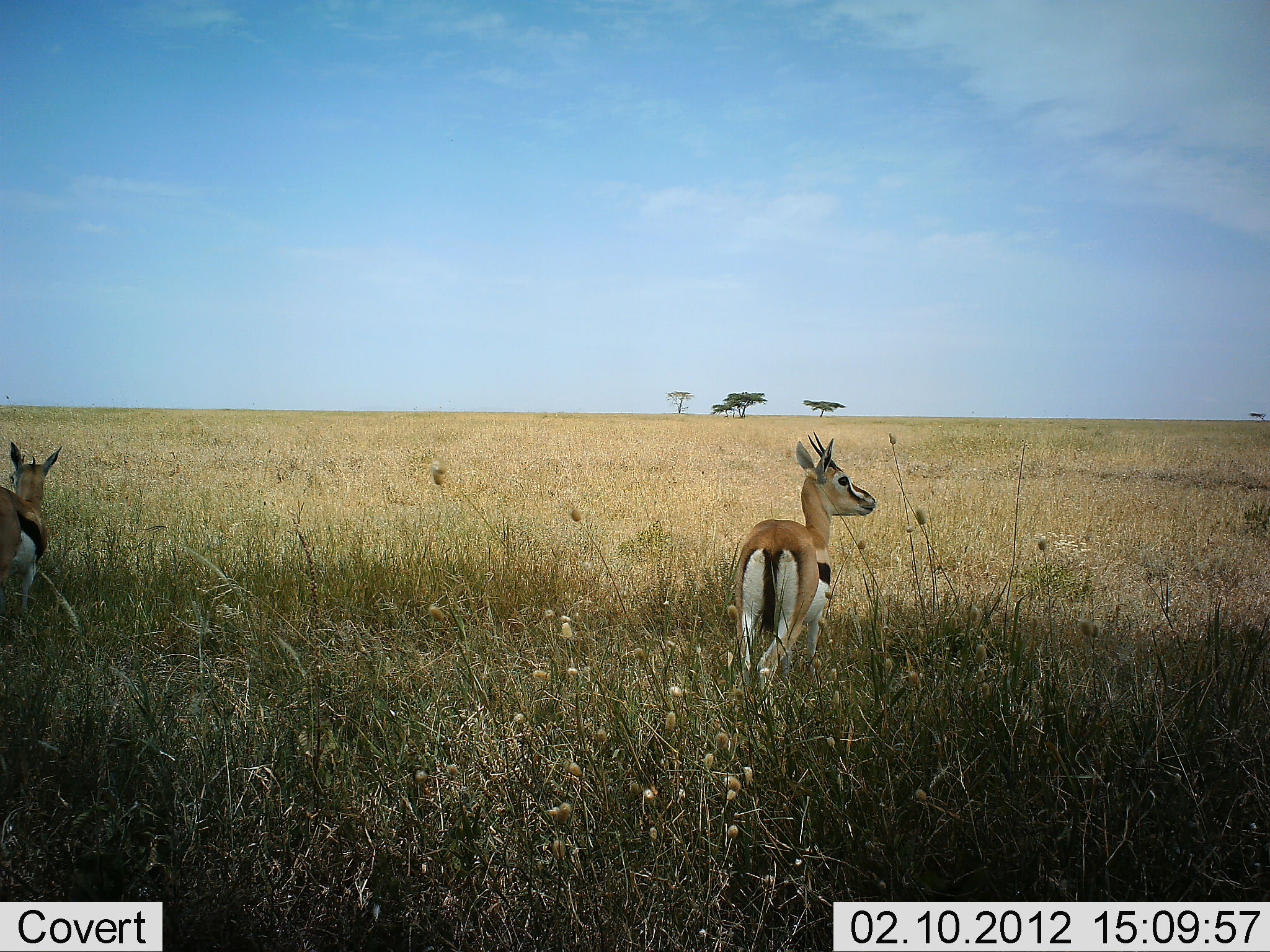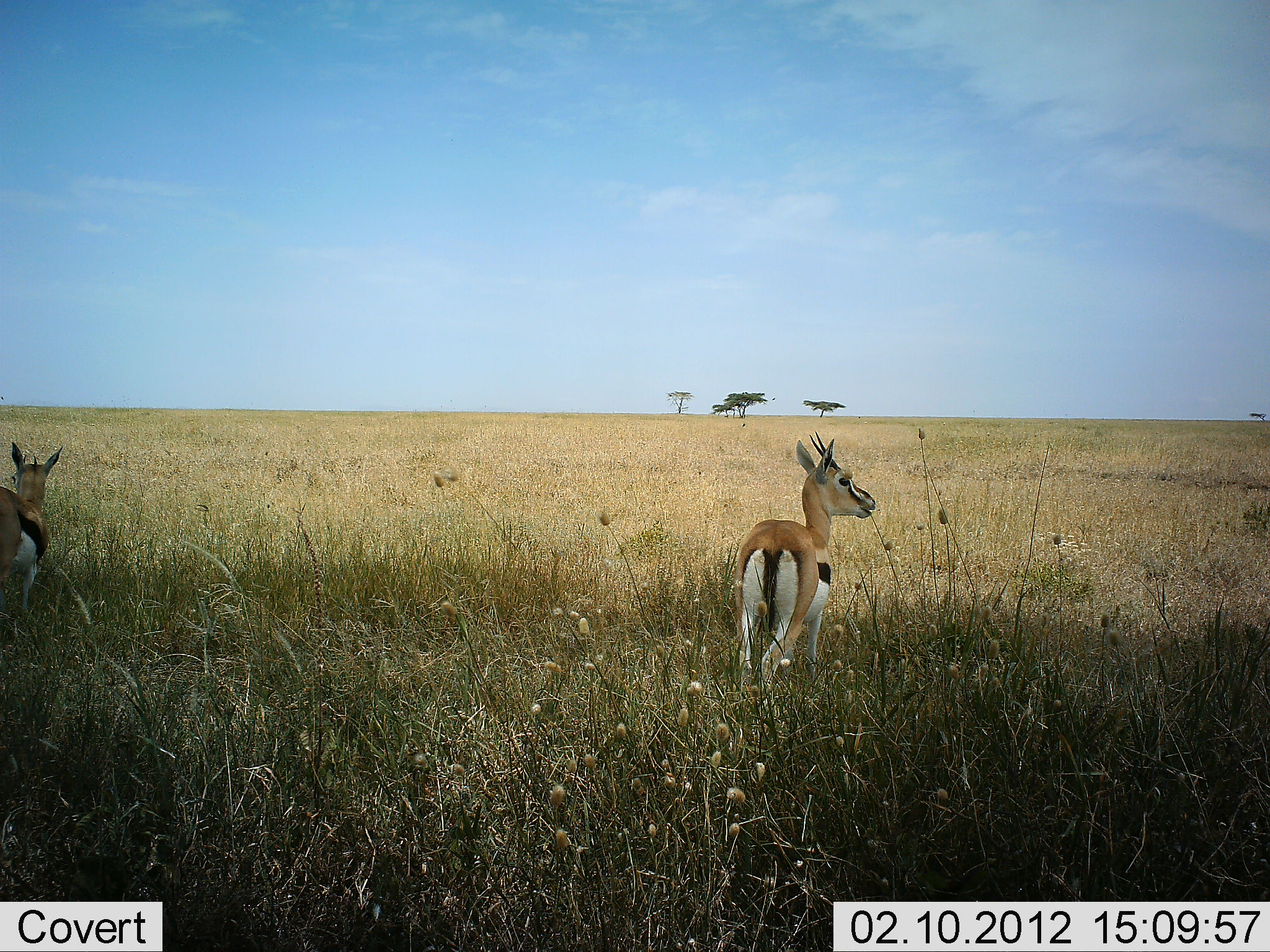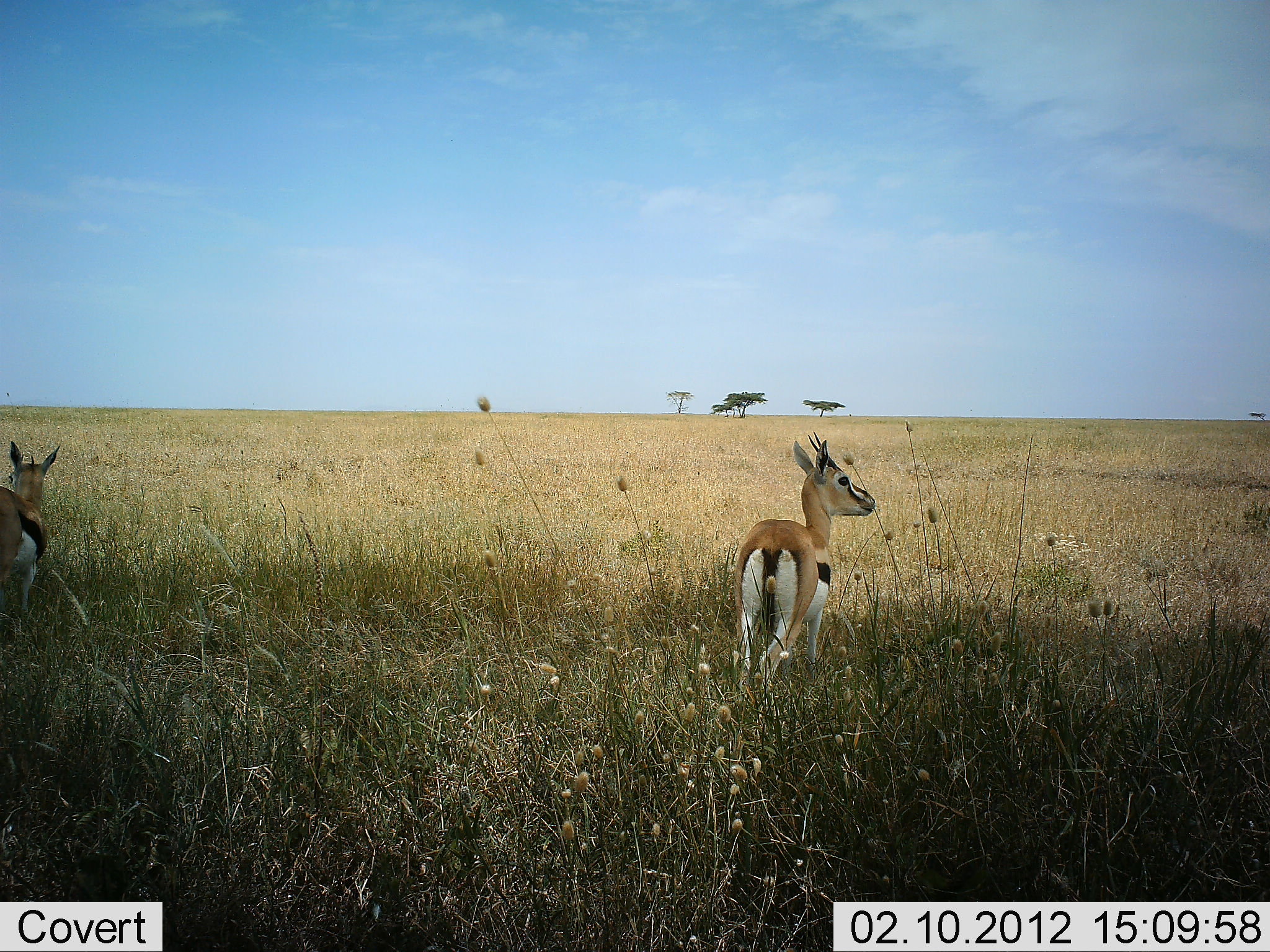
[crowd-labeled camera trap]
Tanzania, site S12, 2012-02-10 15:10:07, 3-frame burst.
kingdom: Animalia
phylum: Chordata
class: Mammalia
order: Artiodactyla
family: Bovidae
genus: Eudorcas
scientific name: Eudorcas thomsonii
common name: thomson's gazelle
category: gazellethomsons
Gazellethomsons (thomson's gazelle) (Eudorcas thomsonii), count 2. Behavior (volunteer vote fractions): standing 100%, resting 0%, moving 0%, interacting 0%. Young present (vote fraction): 0%. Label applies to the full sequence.